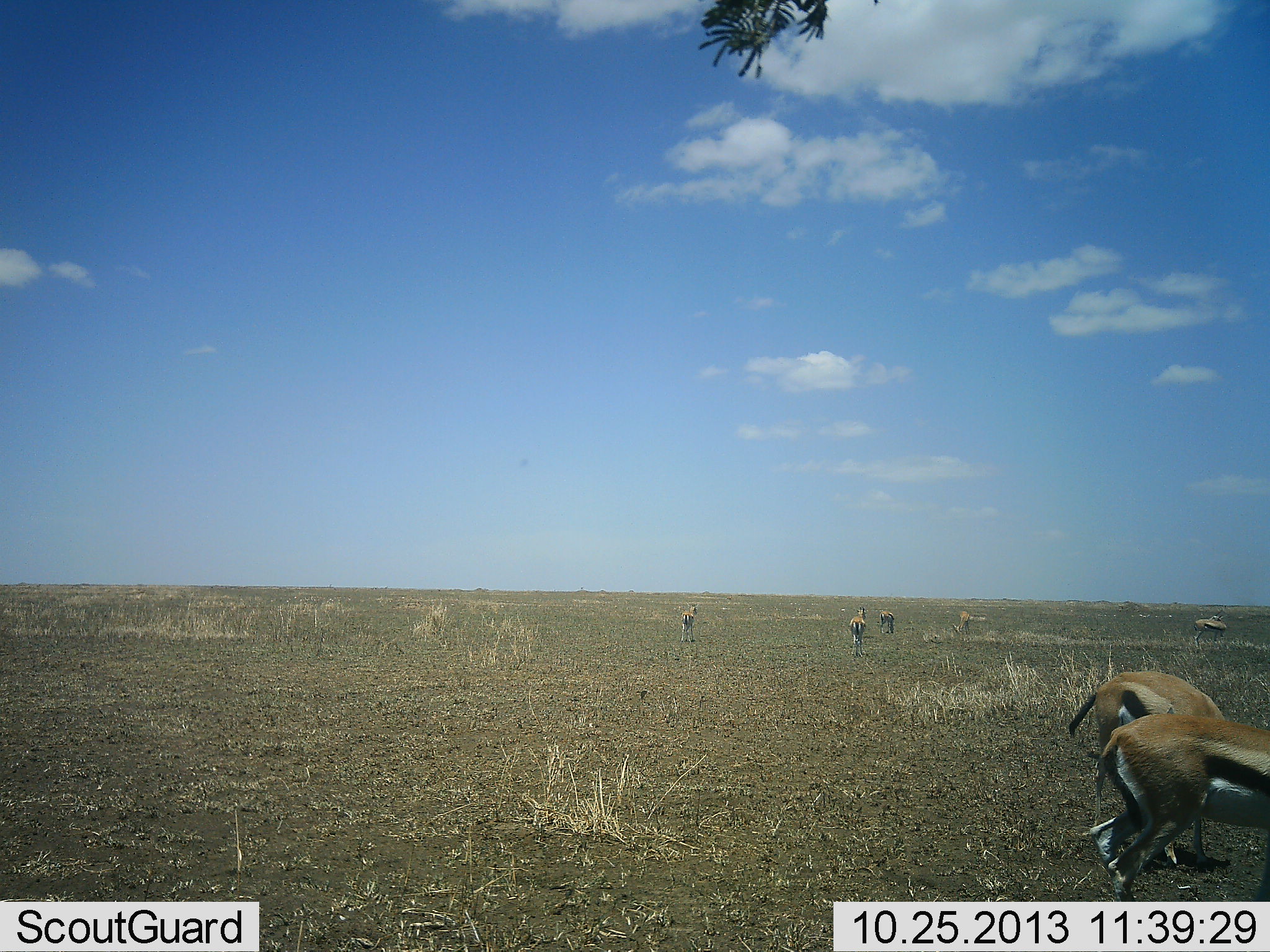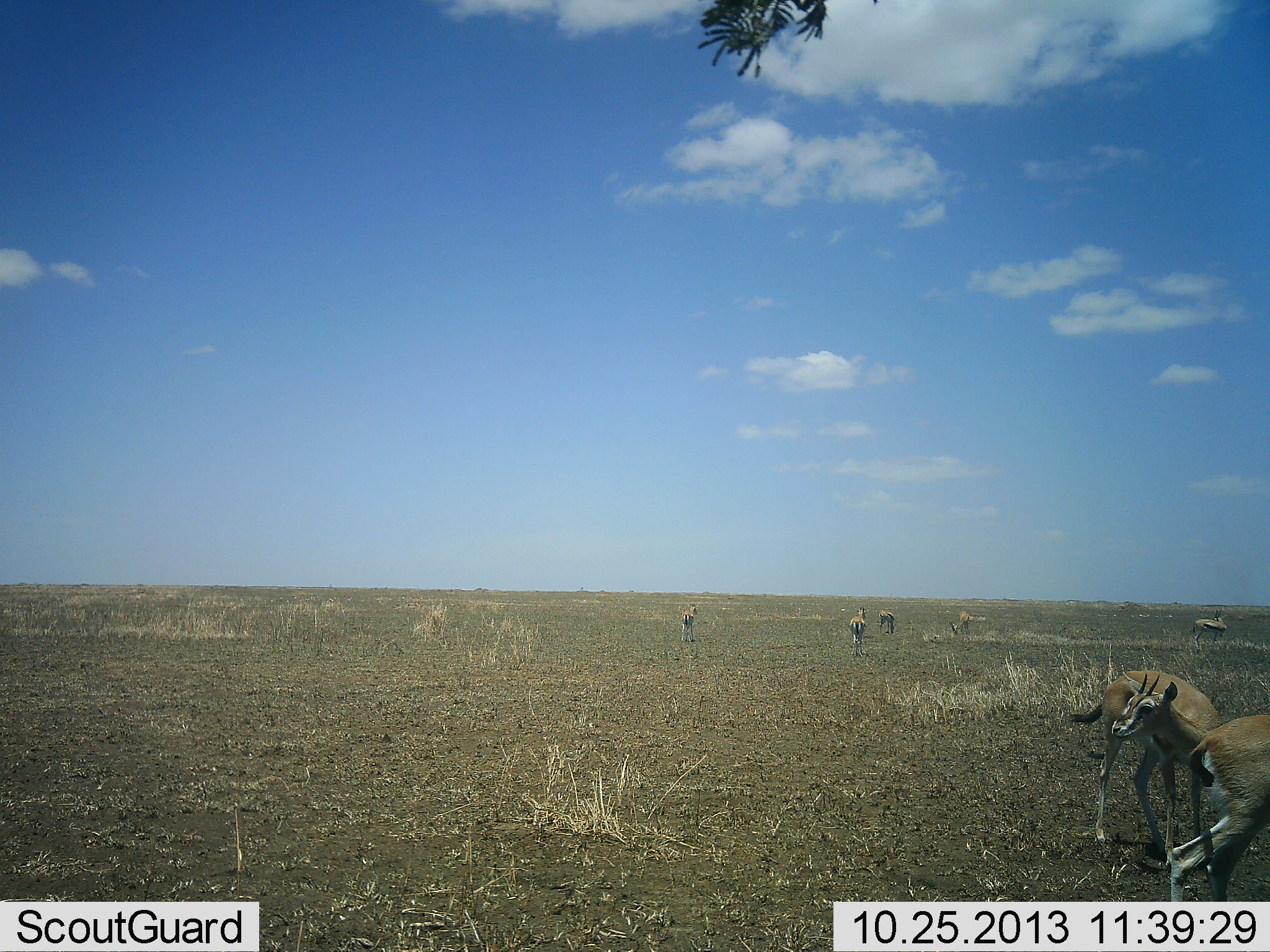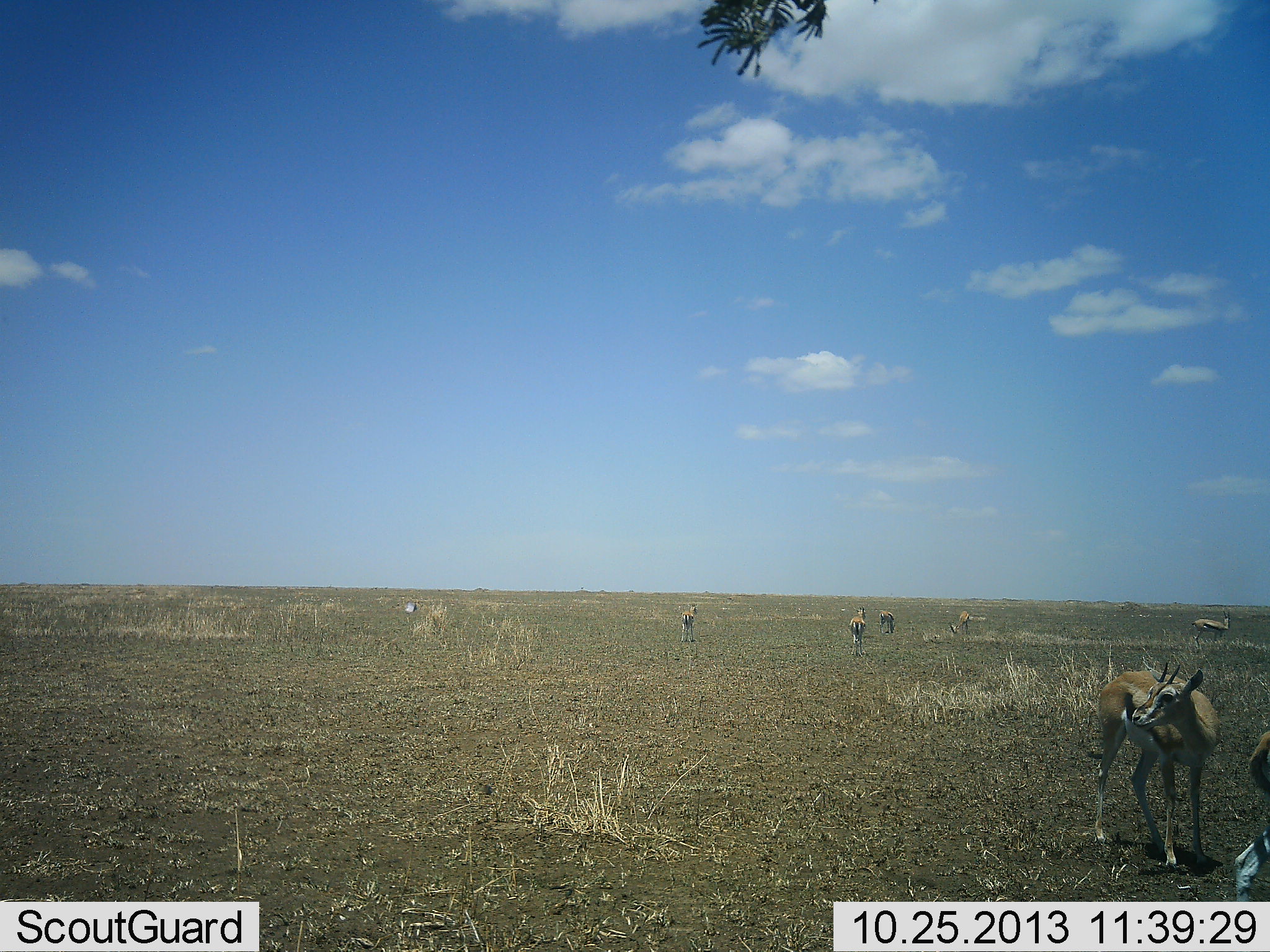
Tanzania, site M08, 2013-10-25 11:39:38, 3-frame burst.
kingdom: Animalia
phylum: Chordata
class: Mammalia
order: Artiodactyla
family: Bovidae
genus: Eudorcas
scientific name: Eudorcas thomsonii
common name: thomson's gazelle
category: gazellethomsons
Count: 7.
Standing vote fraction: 77%.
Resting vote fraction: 6%.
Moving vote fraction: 48%.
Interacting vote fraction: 6%.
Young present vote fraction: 3%.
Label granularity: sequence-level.